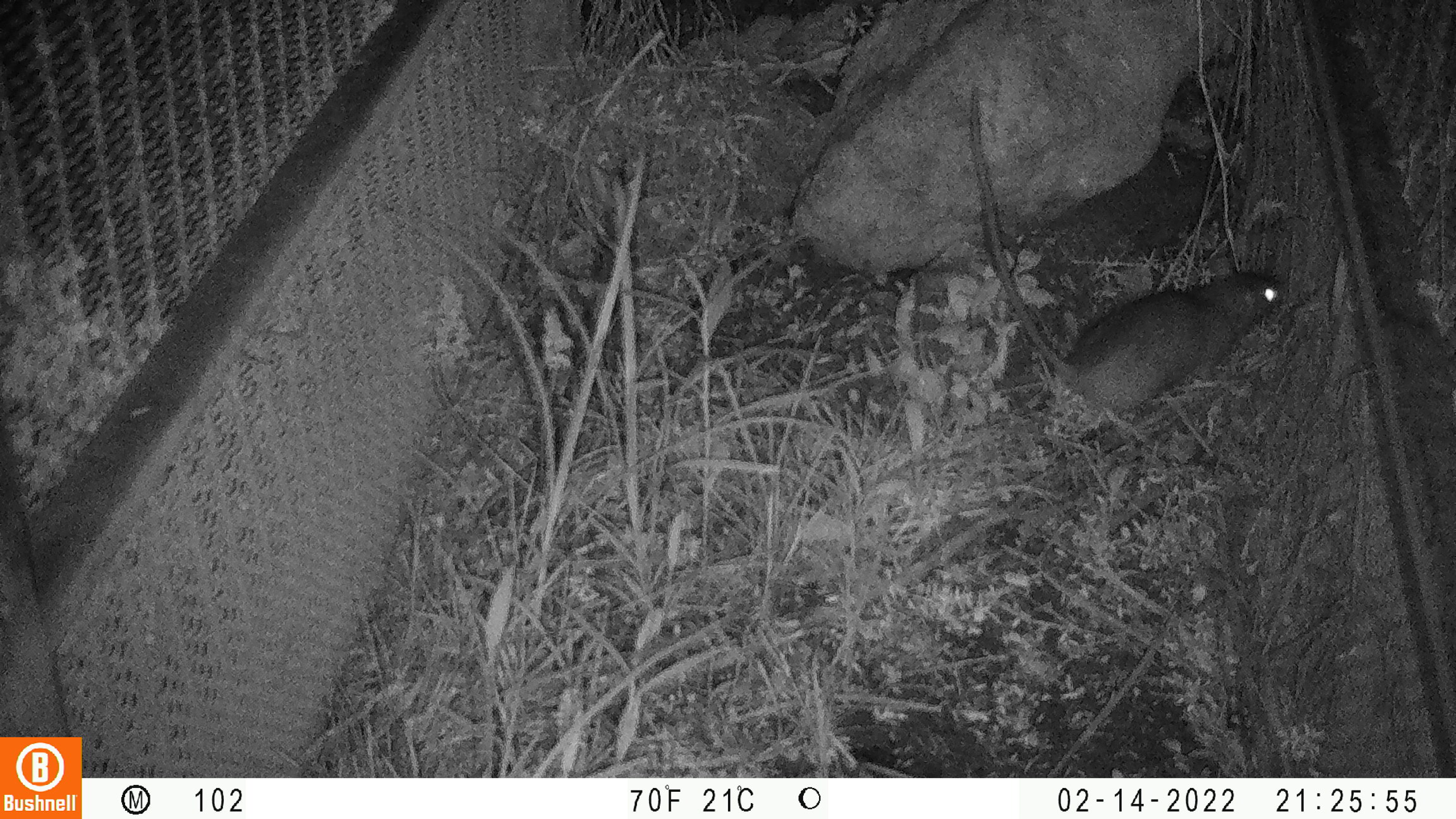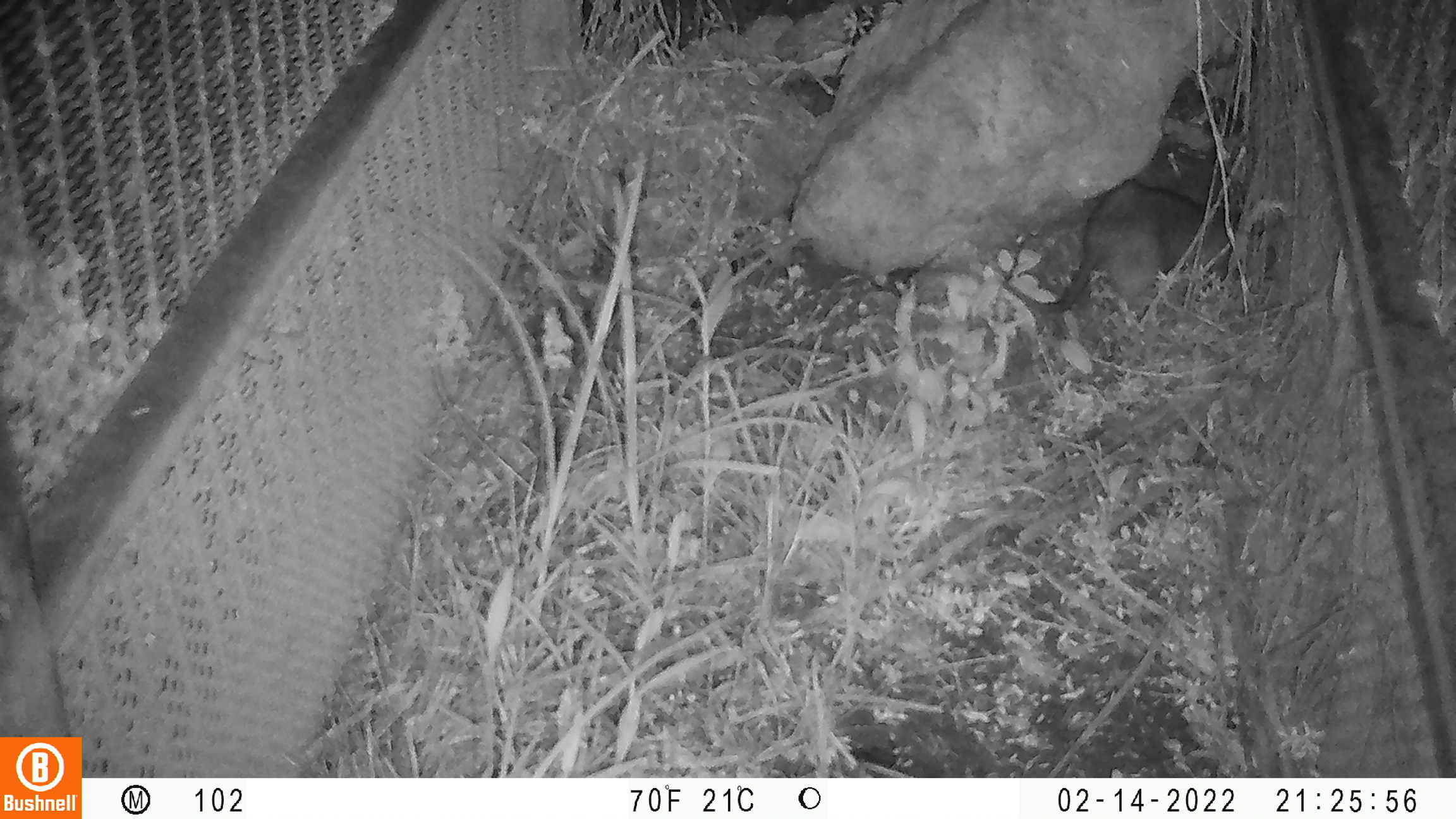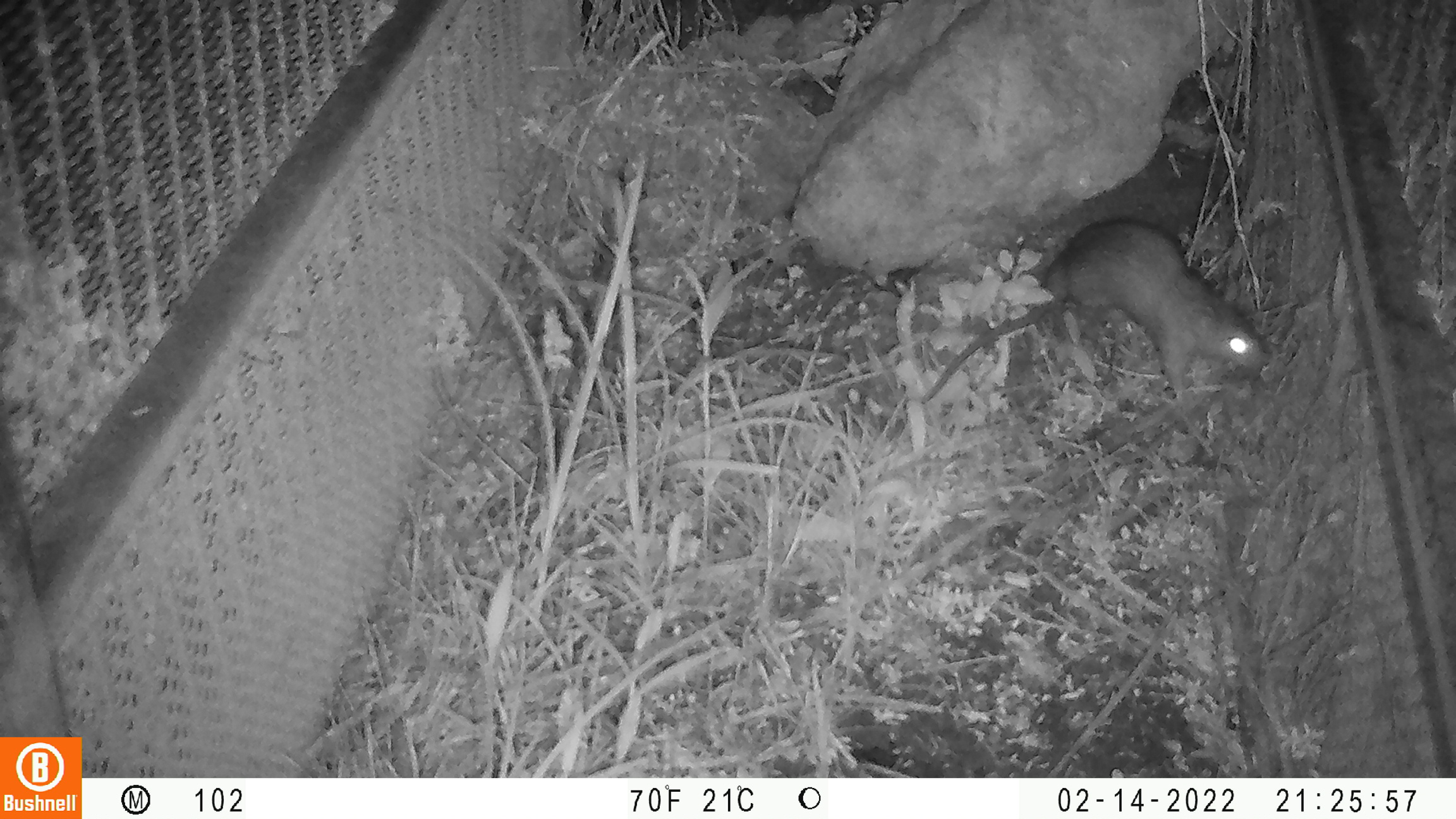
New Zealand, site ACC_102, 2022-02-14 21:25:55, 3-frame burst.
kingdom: Animalia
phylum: Chordata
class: Mammalia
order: Rodentia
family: Muridae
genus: Rattus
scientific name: Rattus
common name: rat